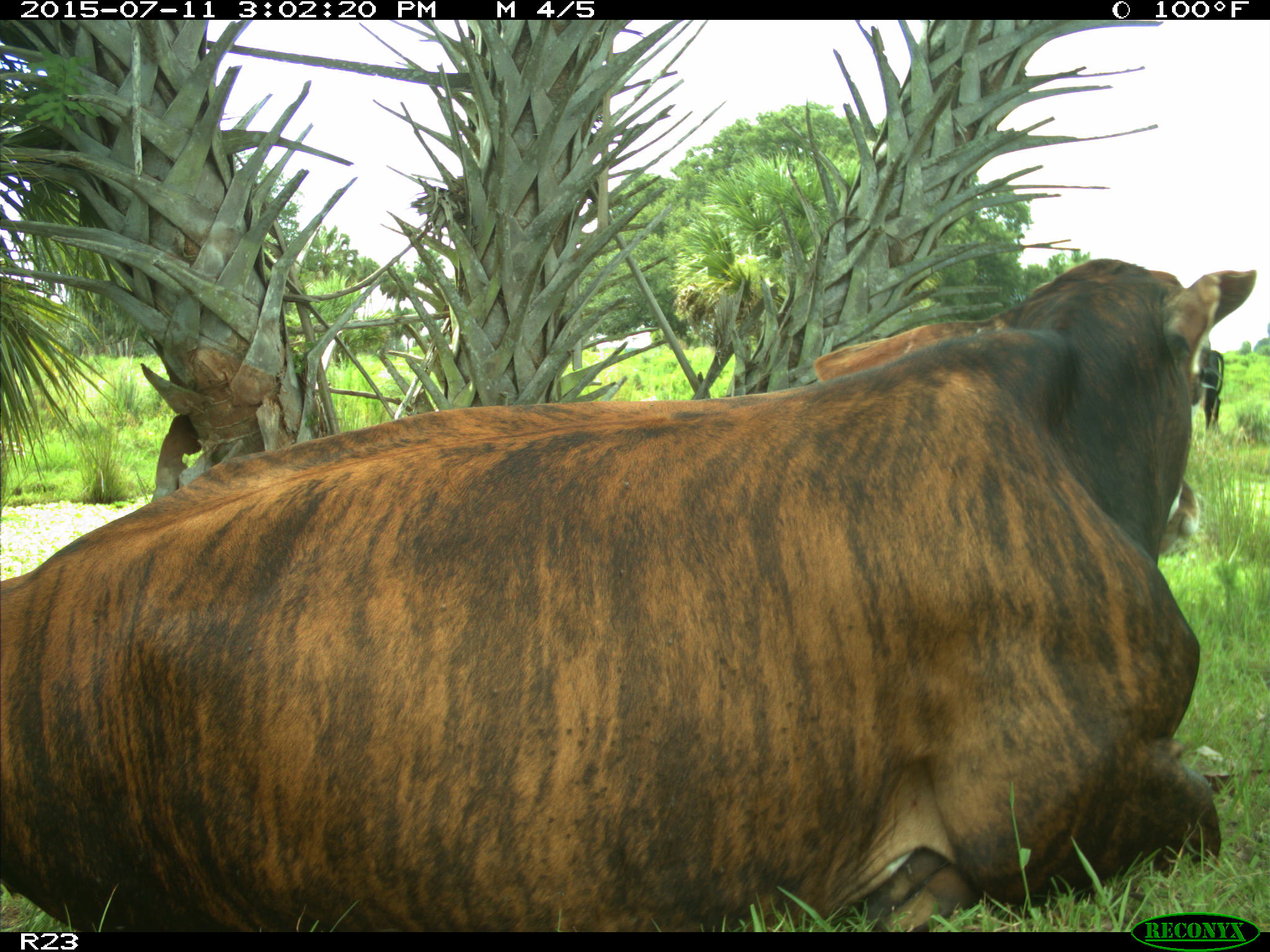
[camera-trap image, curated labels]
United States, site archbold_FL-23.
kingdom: Animalia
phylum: Chordata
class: Mammalia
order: Artiodactyla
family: Bovidae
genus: Bos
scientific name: Bos taurus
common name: domestic cow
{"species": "Bos taurus (domestic cow)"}